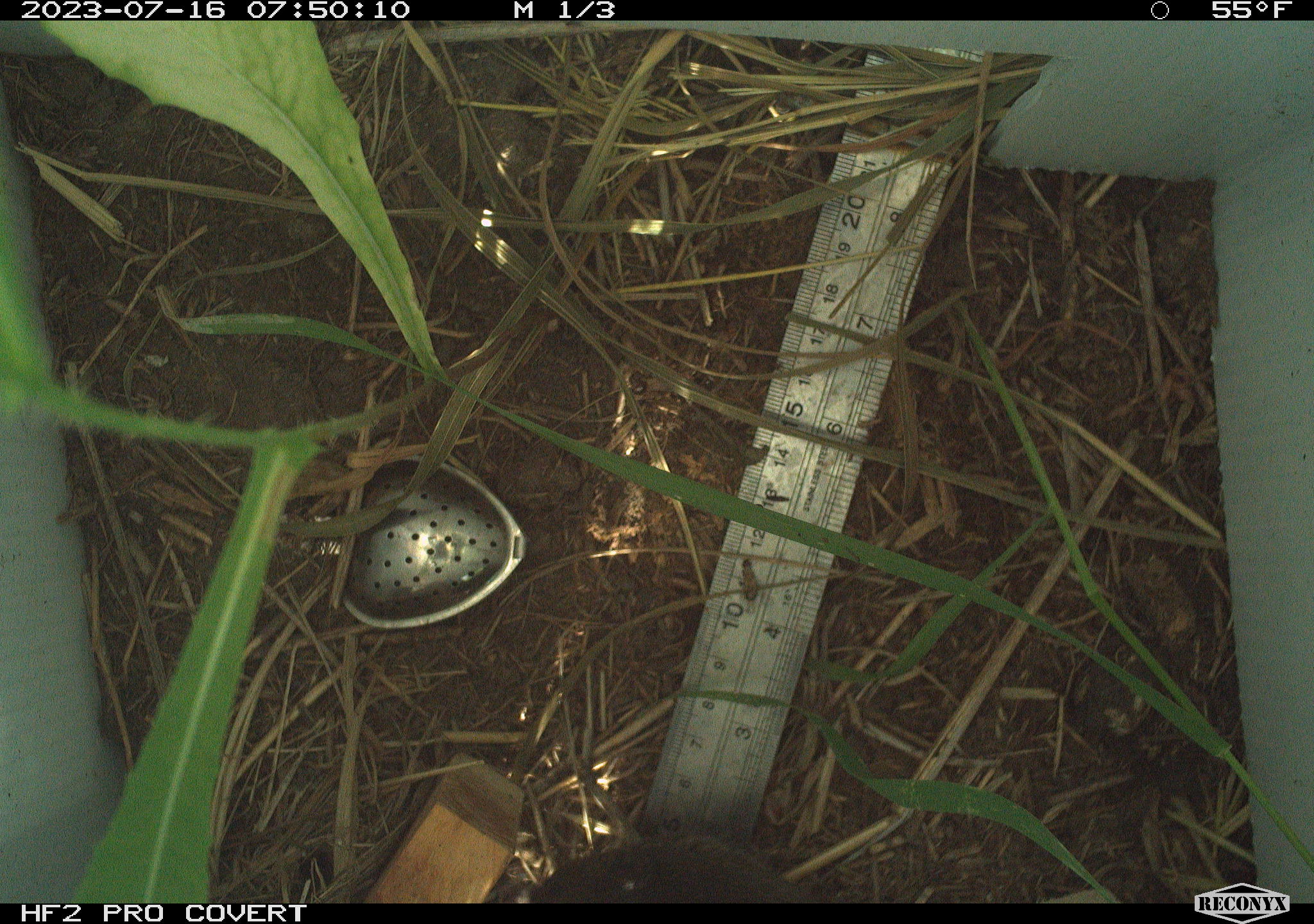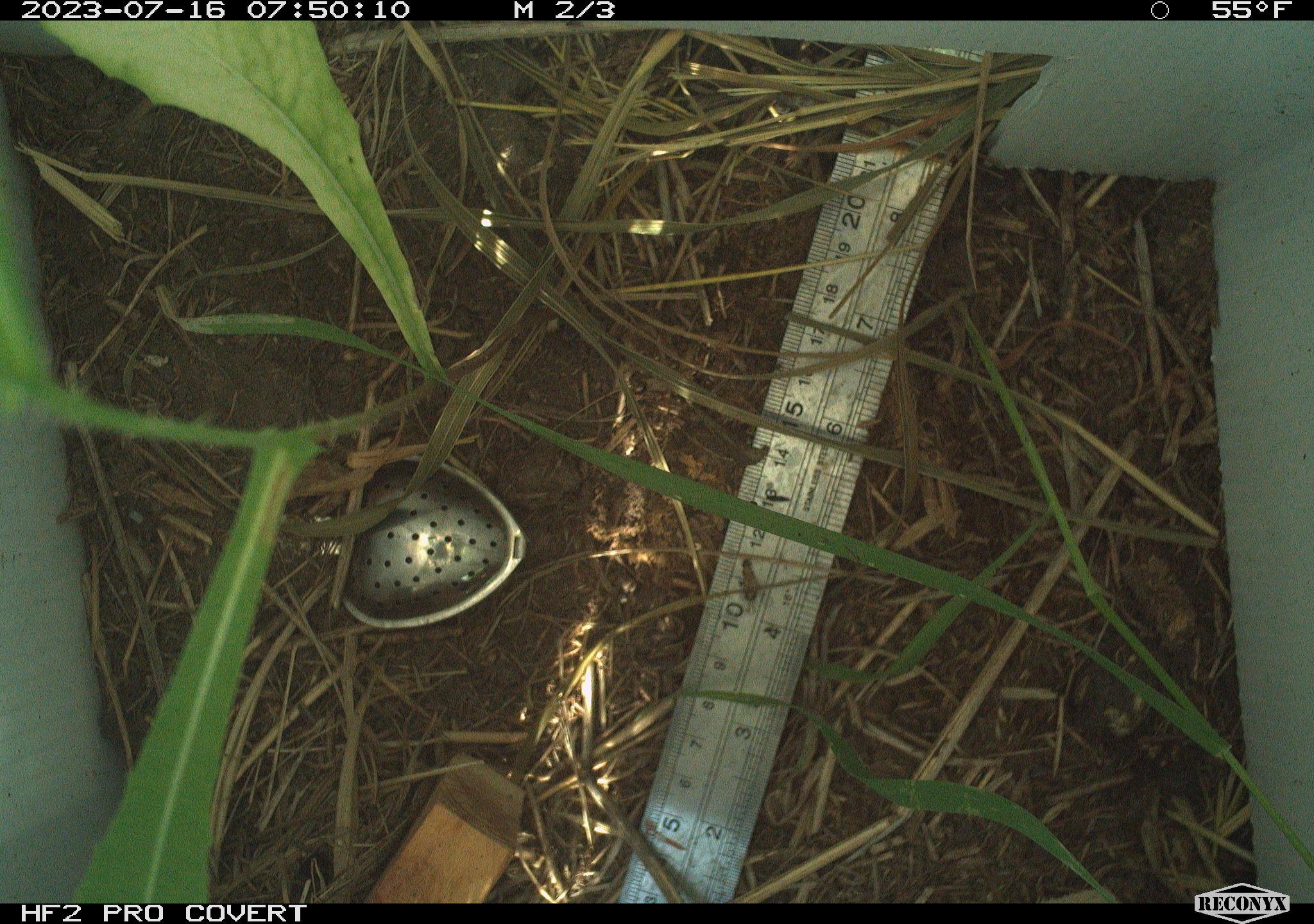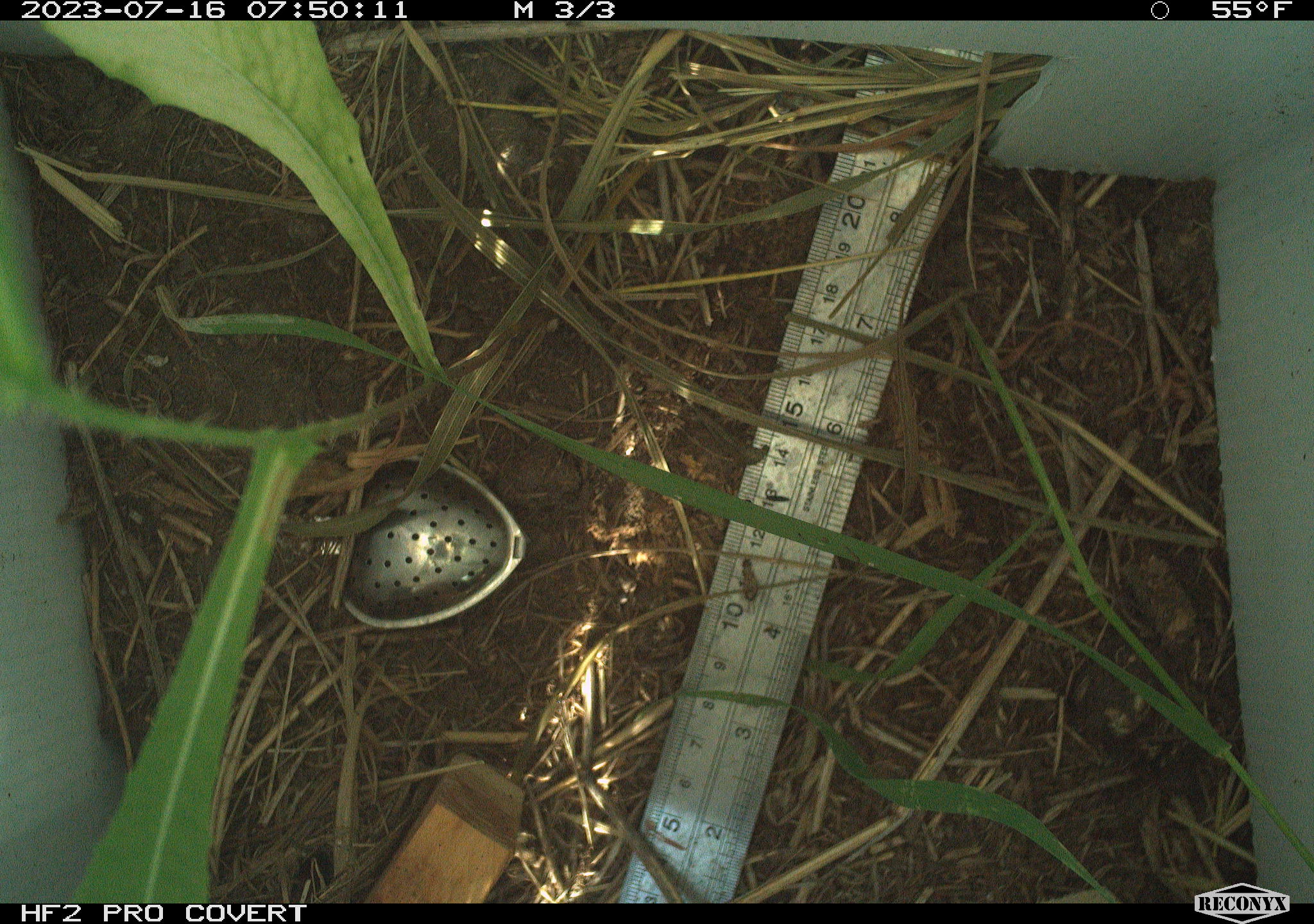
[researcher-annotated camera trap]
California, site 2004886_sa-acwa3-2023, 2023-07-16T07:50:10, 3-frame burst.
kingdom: Animalia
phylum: Chordata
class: Mammalia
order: Rodentia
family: Cricetidae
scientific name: Arvicolinae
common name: voles, lemmings, and muskrats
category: arvicolinae subfamily